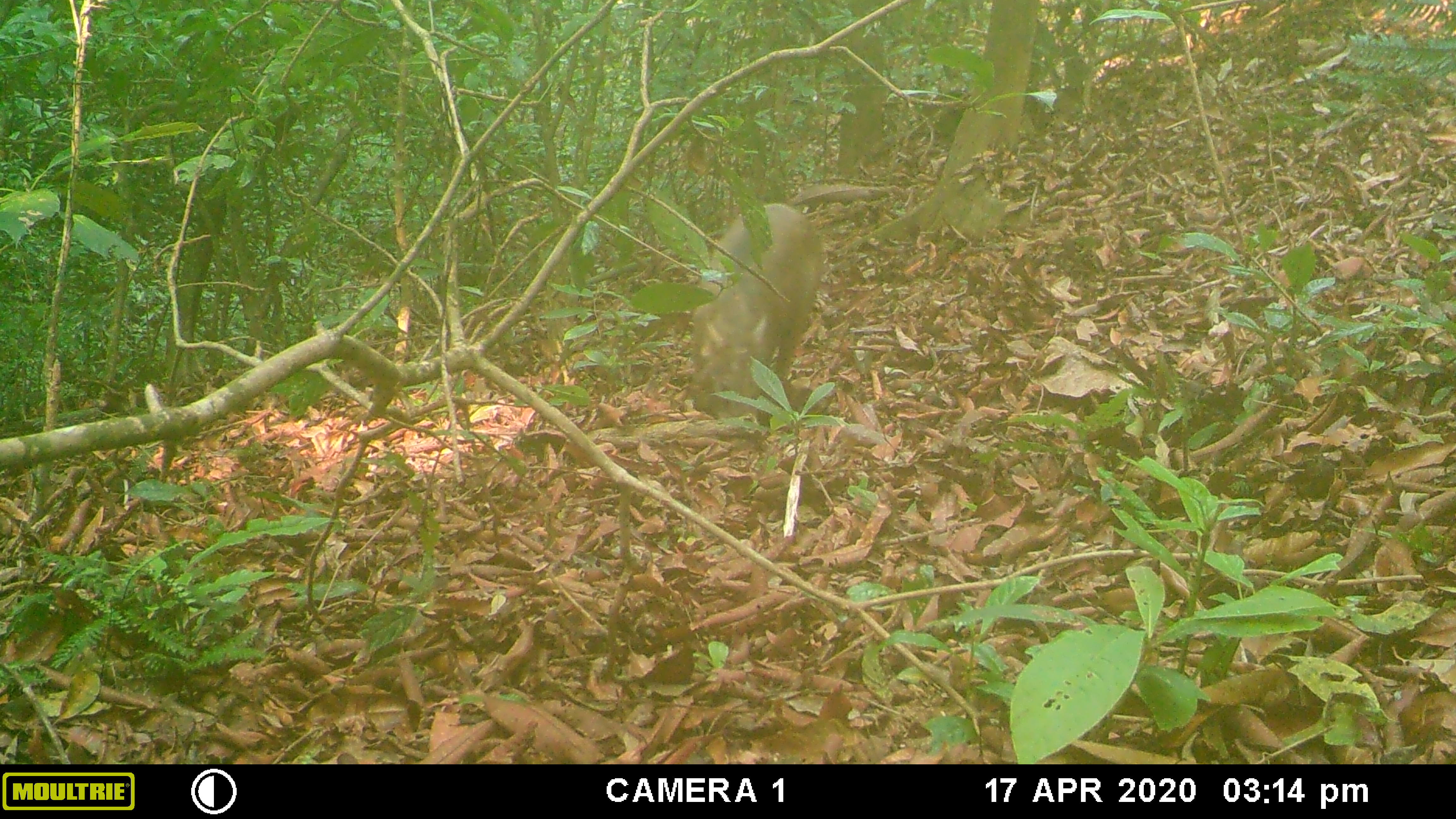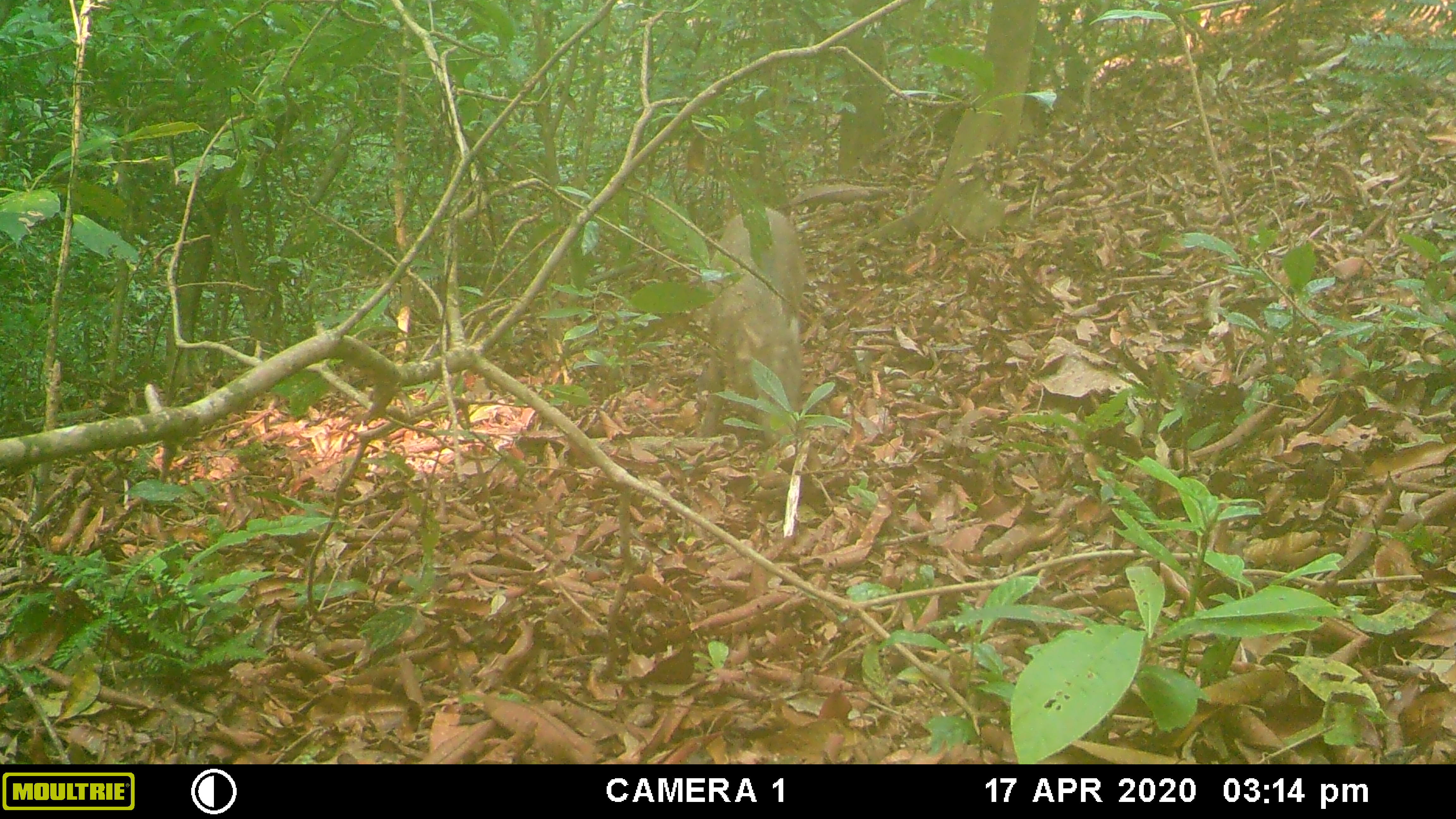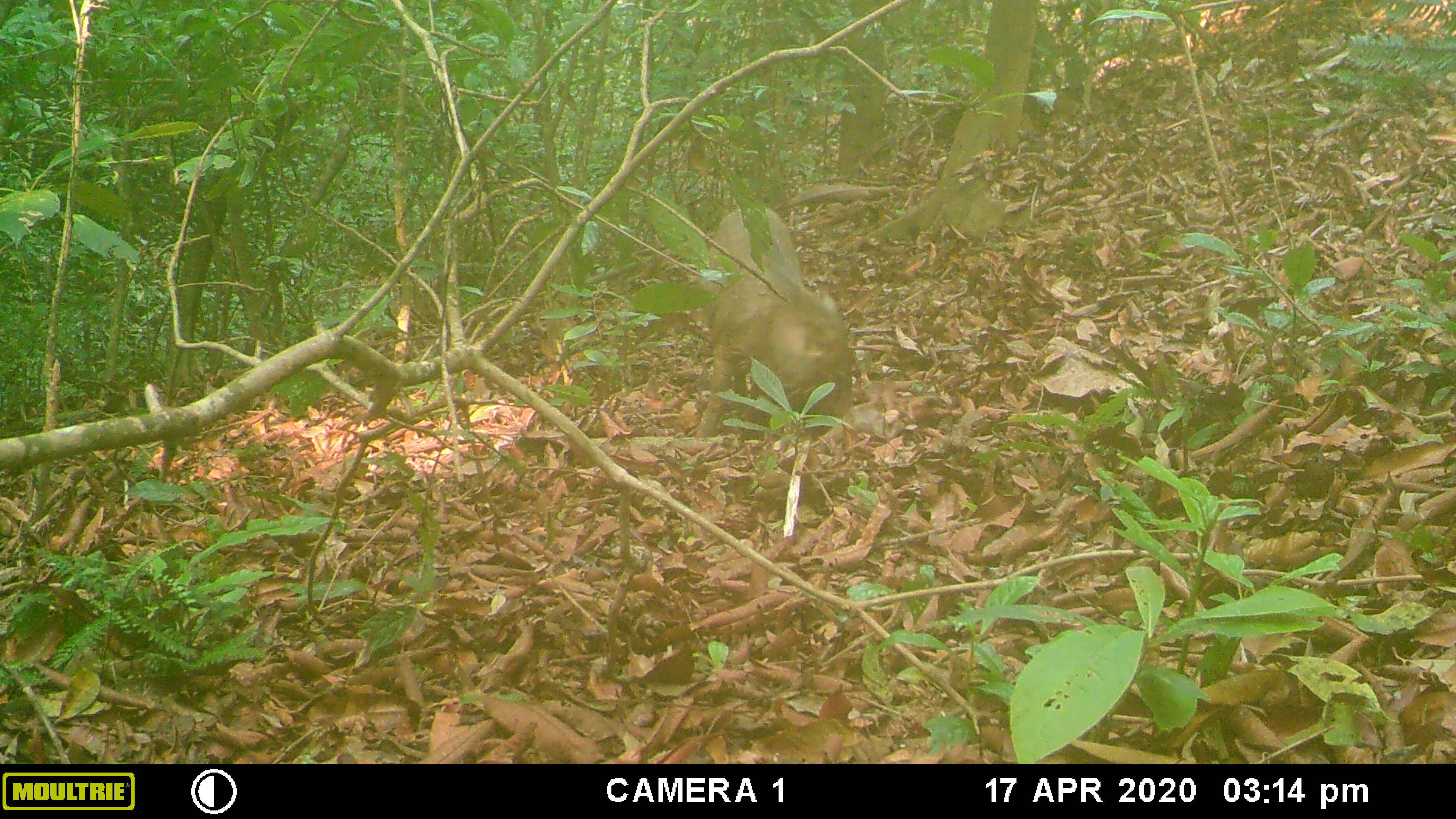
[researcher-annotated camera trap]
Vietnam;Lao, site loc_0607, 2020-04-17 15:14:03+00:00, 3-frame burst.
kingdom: Animalia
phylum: Chordata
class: Mammalia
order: Artiodactyla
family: Suidae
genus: Sus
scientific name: Sus scrofa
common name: eurasian wild pig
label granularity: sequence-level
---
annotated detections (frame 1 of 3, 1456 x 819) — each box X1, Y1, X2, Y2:
eurasian wild pig: 687, 201, 825, 440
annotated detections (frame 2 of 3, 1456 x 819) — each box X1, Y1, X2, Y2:
eurasian wild pig: 696, 205, 806, 451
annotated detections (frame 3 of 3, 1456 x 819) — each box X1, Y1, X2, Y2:
eurasian wild pig: 693, 205, 856, 439